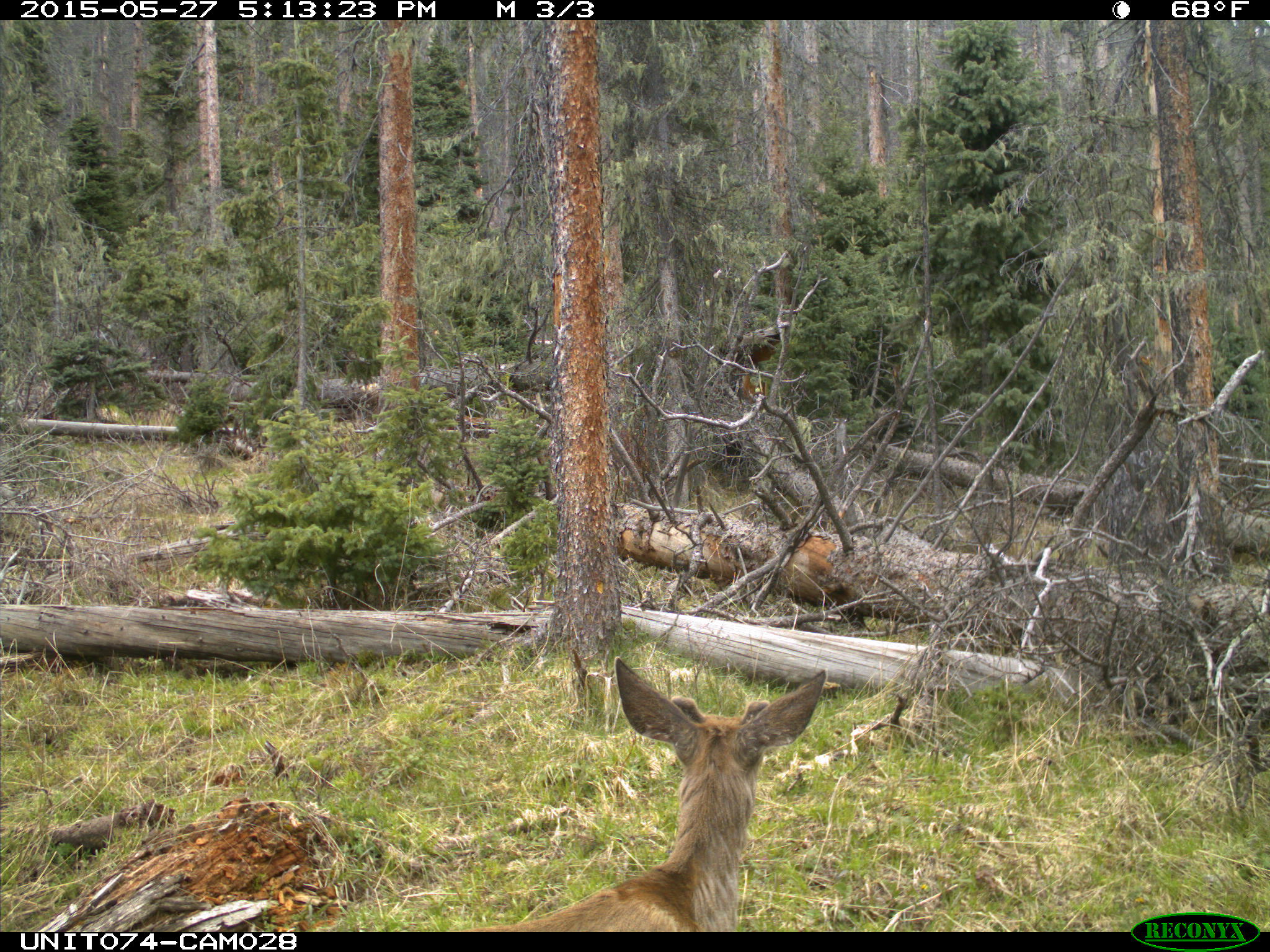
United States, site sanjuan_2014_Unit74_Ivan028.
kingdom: Animalia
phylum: Chordata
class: Mammalia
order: Artiodactyla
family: Cervidae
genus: Odocoileus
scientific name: Odocoileus hemionus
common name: mule deer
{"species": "Odocoileus hemionus (mule deer)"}